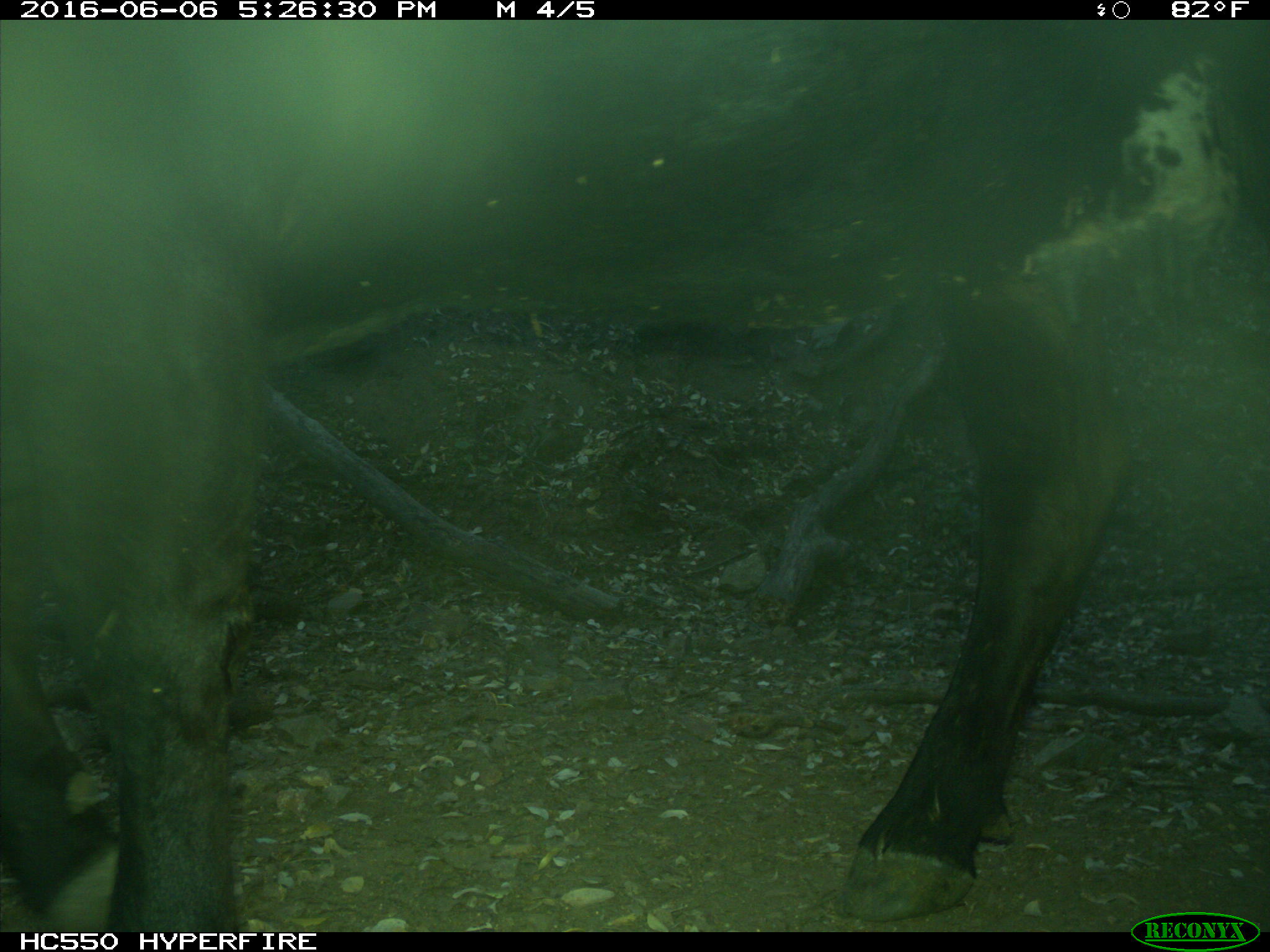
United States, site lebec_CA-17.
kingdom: Animalia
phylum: Chordata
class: Mammalia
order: Artiodactyla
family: Bovidae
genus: Bos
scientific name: Bos taurus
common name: domestic cow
Bos taurus (domestic cow).